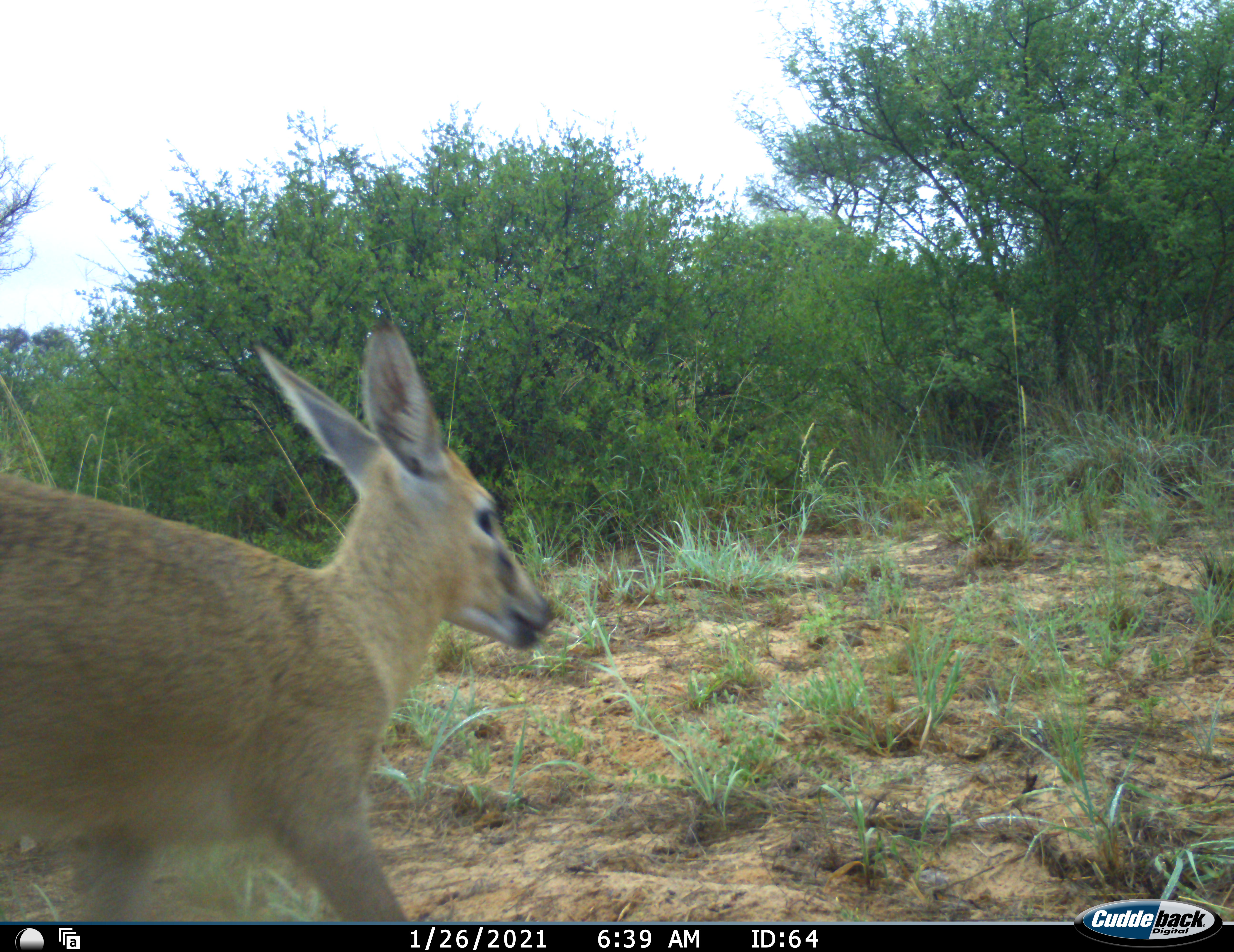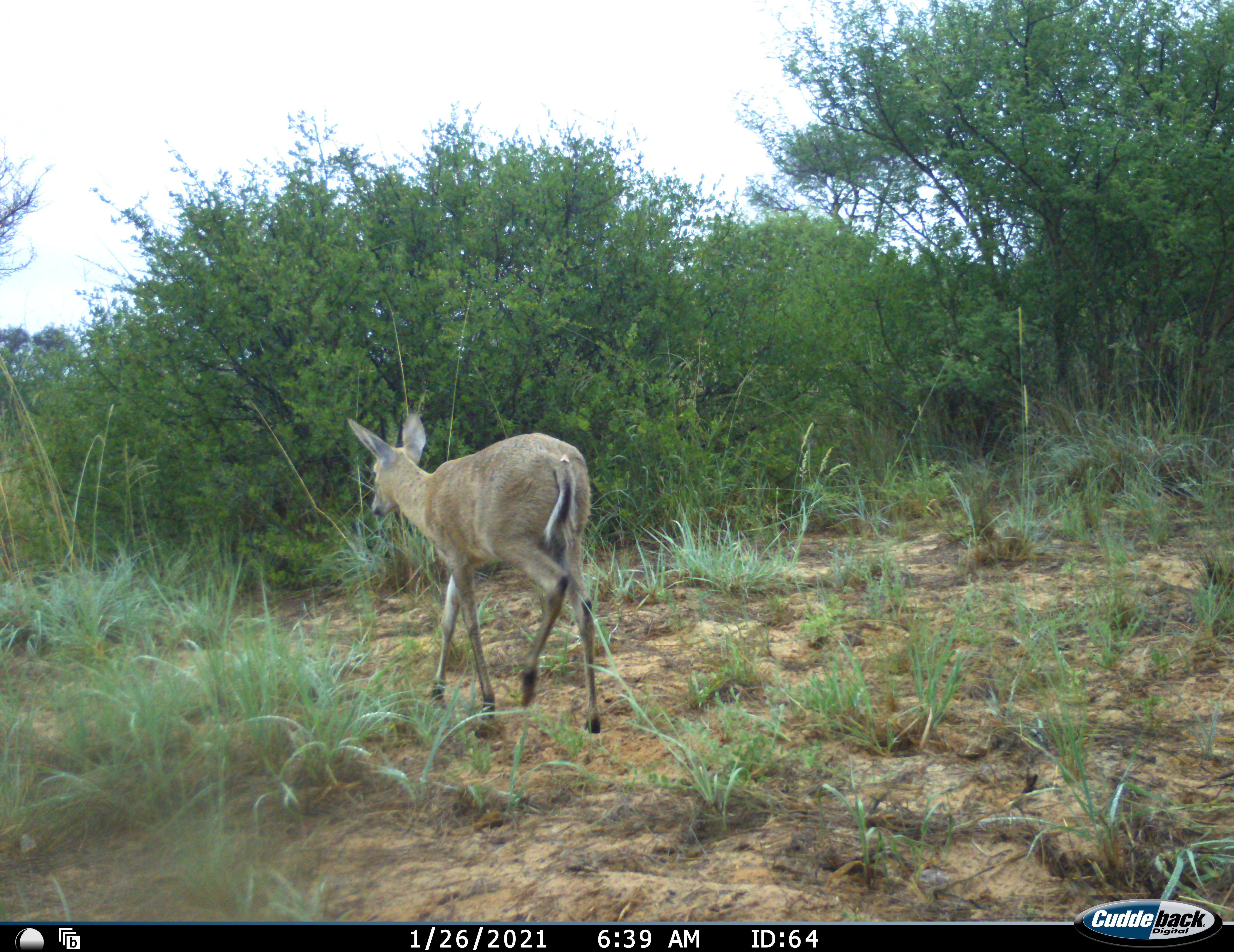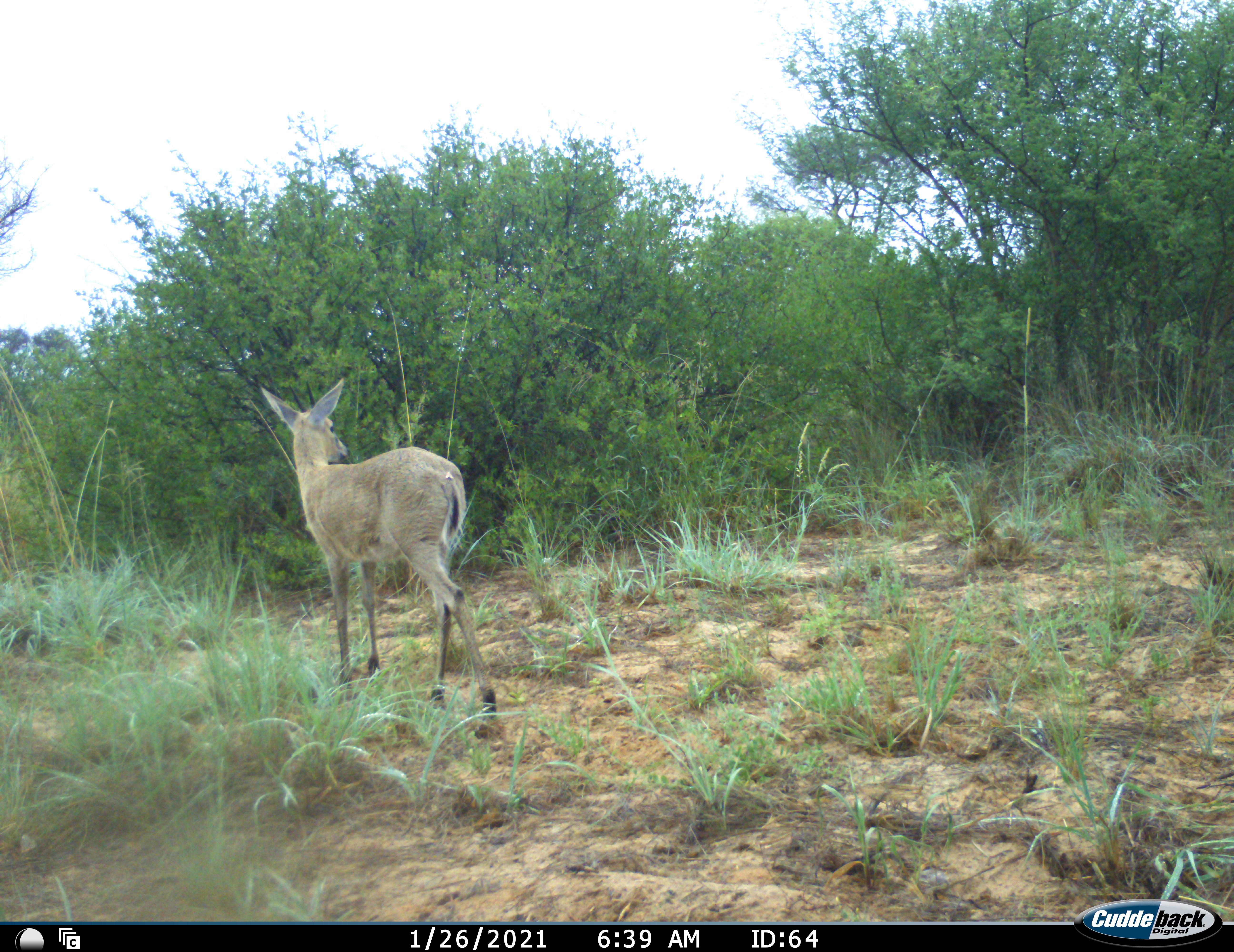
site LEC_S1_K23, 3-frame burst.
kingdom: Animalia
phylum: Chordata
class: Mammalia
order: Artiodactyla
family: Bovidae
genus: Sylvicapra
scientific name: Sylvicapra grimmia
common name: common duiker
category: duikercommongrey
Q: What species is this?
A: Duikercommongrey (common duiker) (Sylvicapra grimmia).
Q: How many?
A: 1.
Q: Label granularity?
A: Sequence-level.